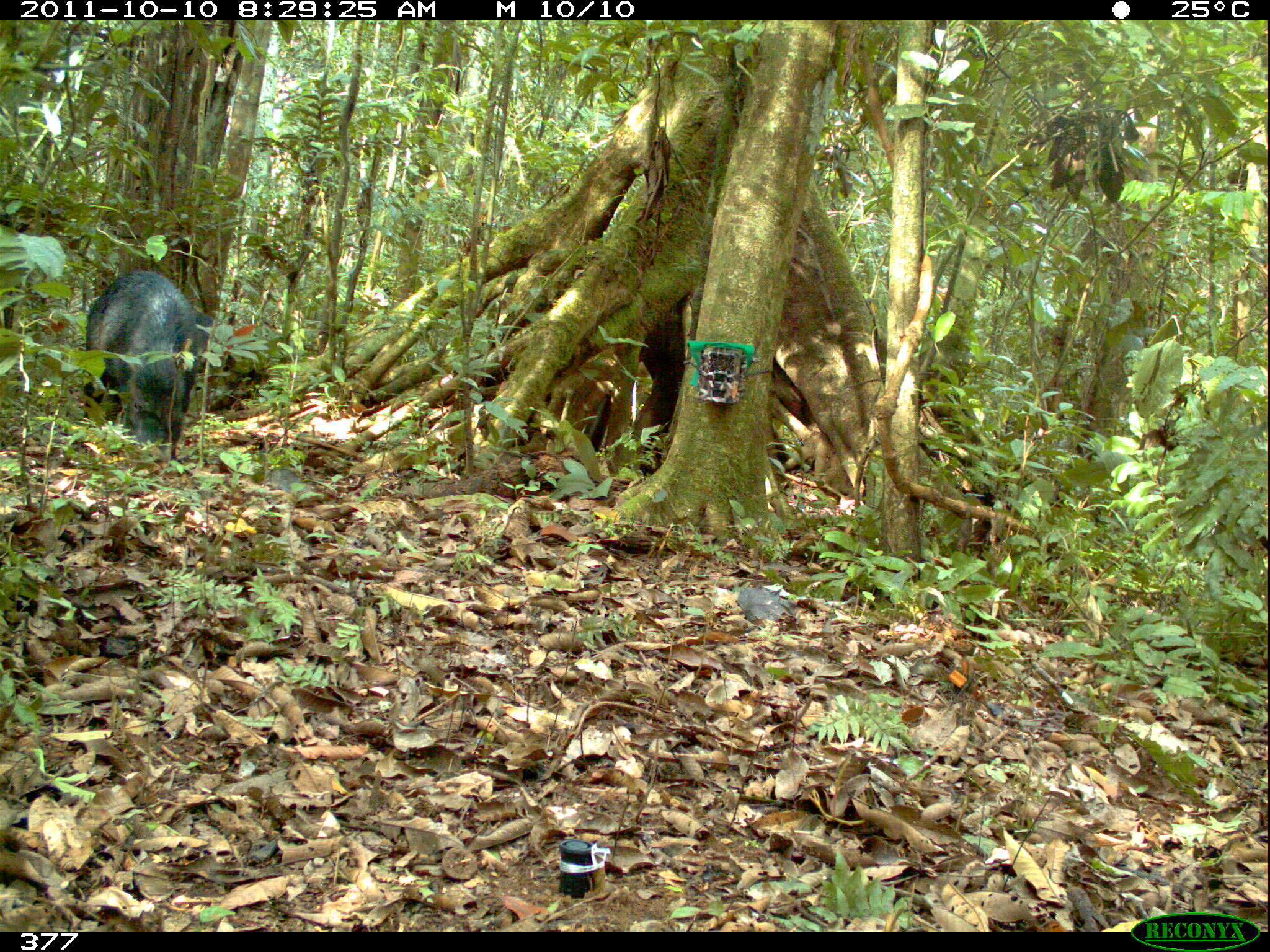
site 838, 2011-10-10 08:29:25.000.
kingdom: Animalia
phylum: Chordata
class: Mammalia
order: Artiodactyla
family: Tayassuidae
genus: Tayassu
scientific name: Tayassu pecari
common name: white-lipped peccary